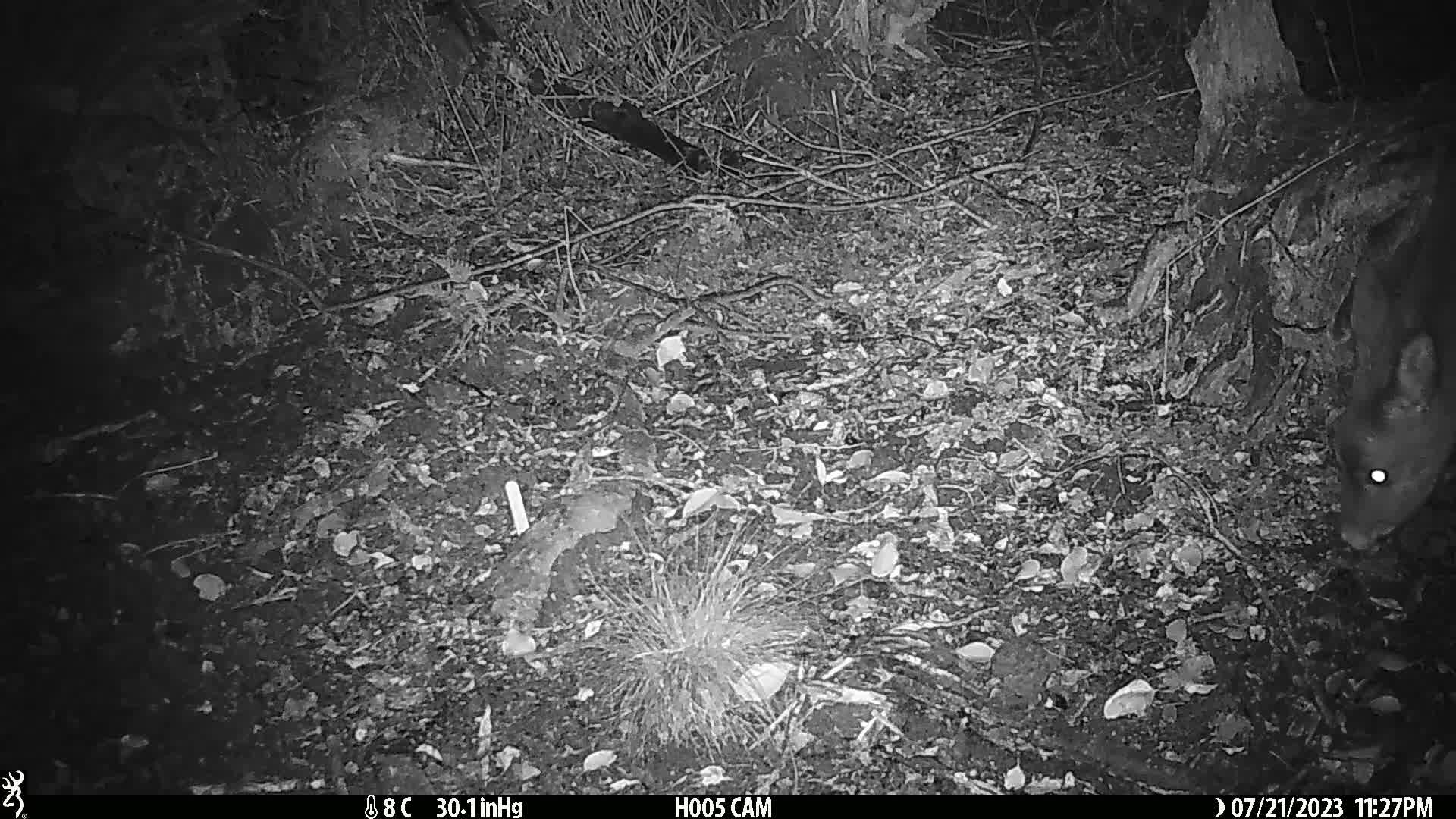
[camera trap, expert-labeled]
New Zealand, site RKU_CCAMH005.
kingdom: Animalia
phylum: Chordata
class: Mammalia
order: Artiodactyla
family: Cervidae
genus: Odocoileus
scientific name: Odocoileus virginianus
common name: white-tailed deer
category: white tailed deer